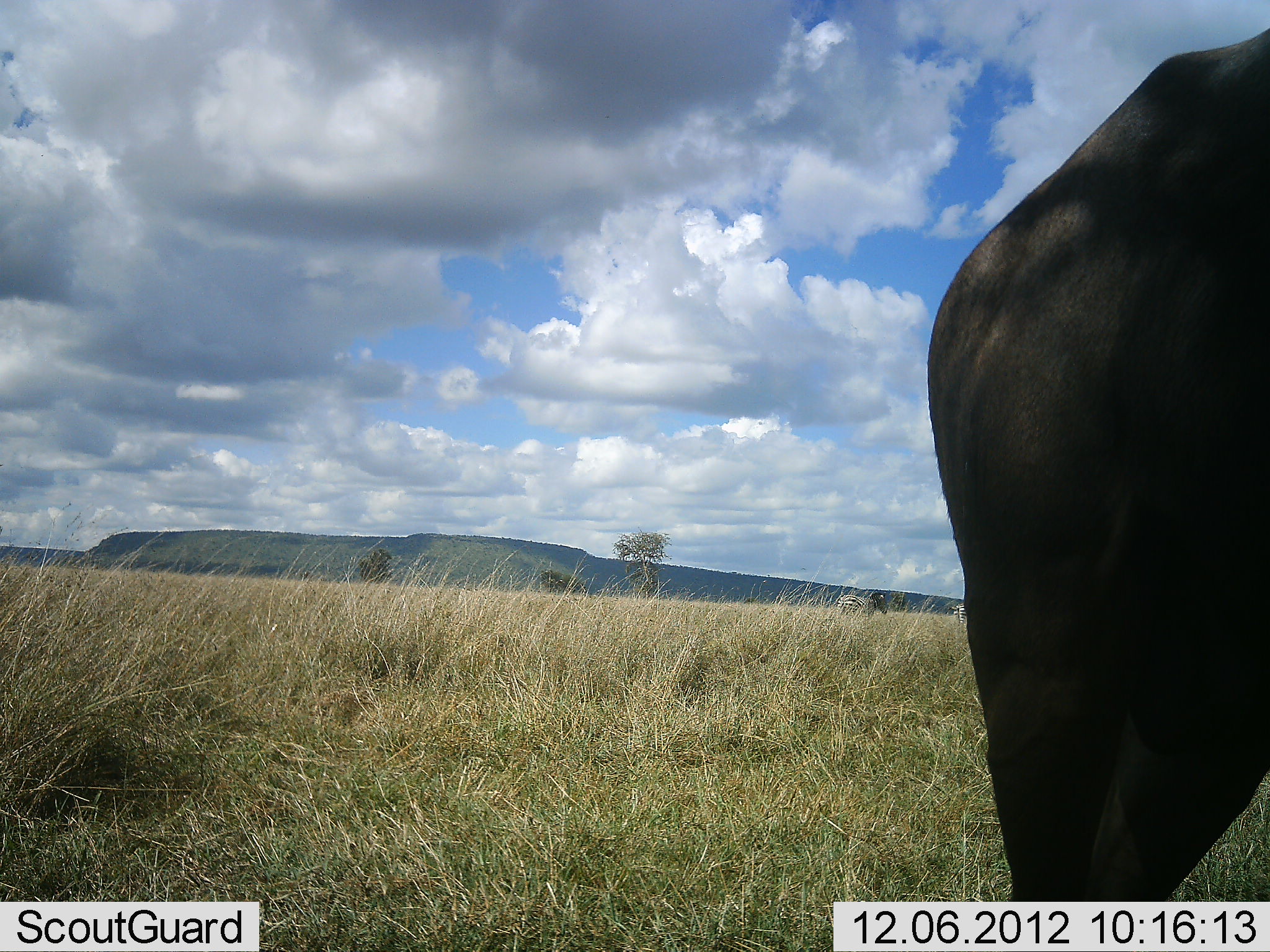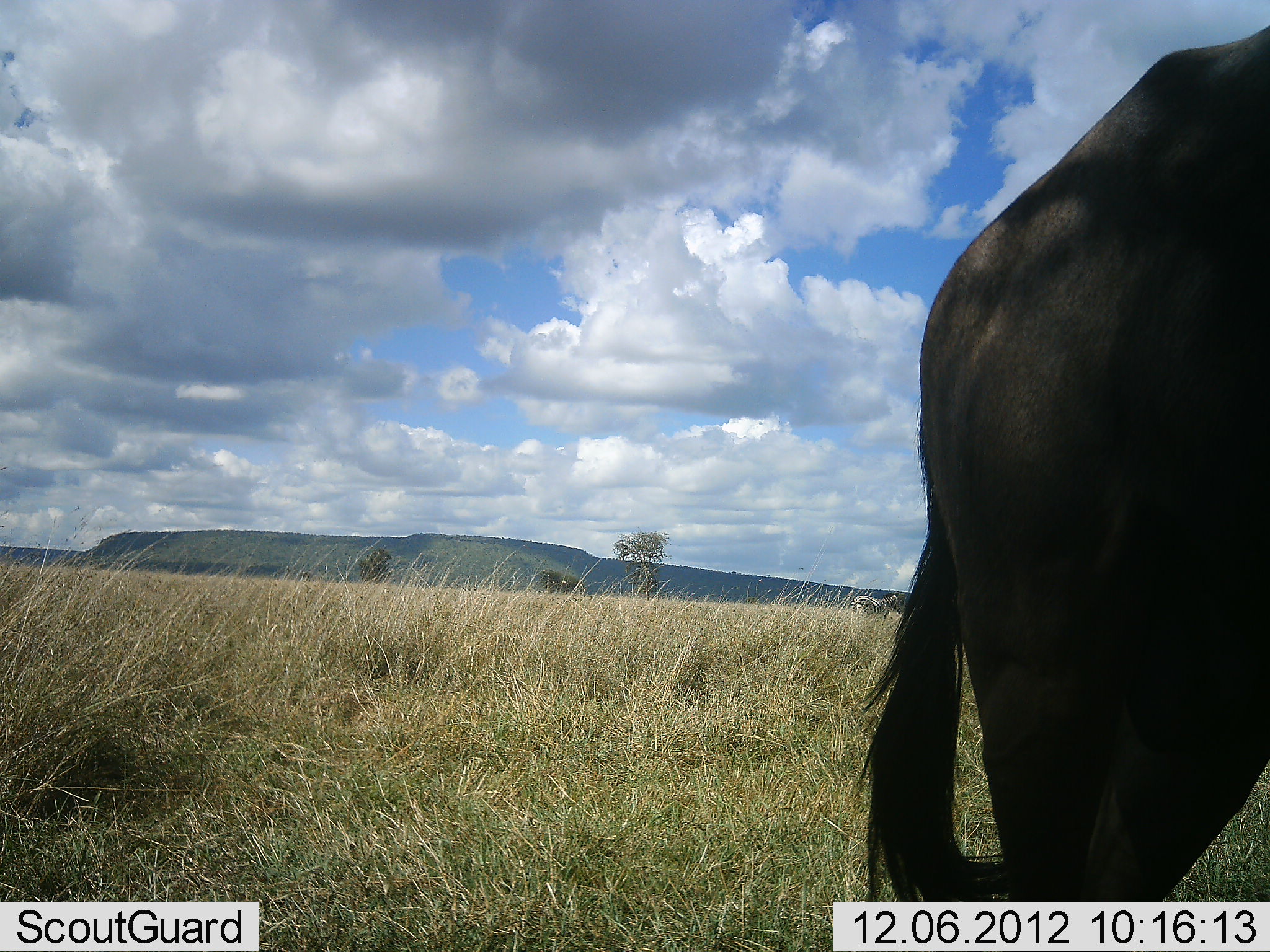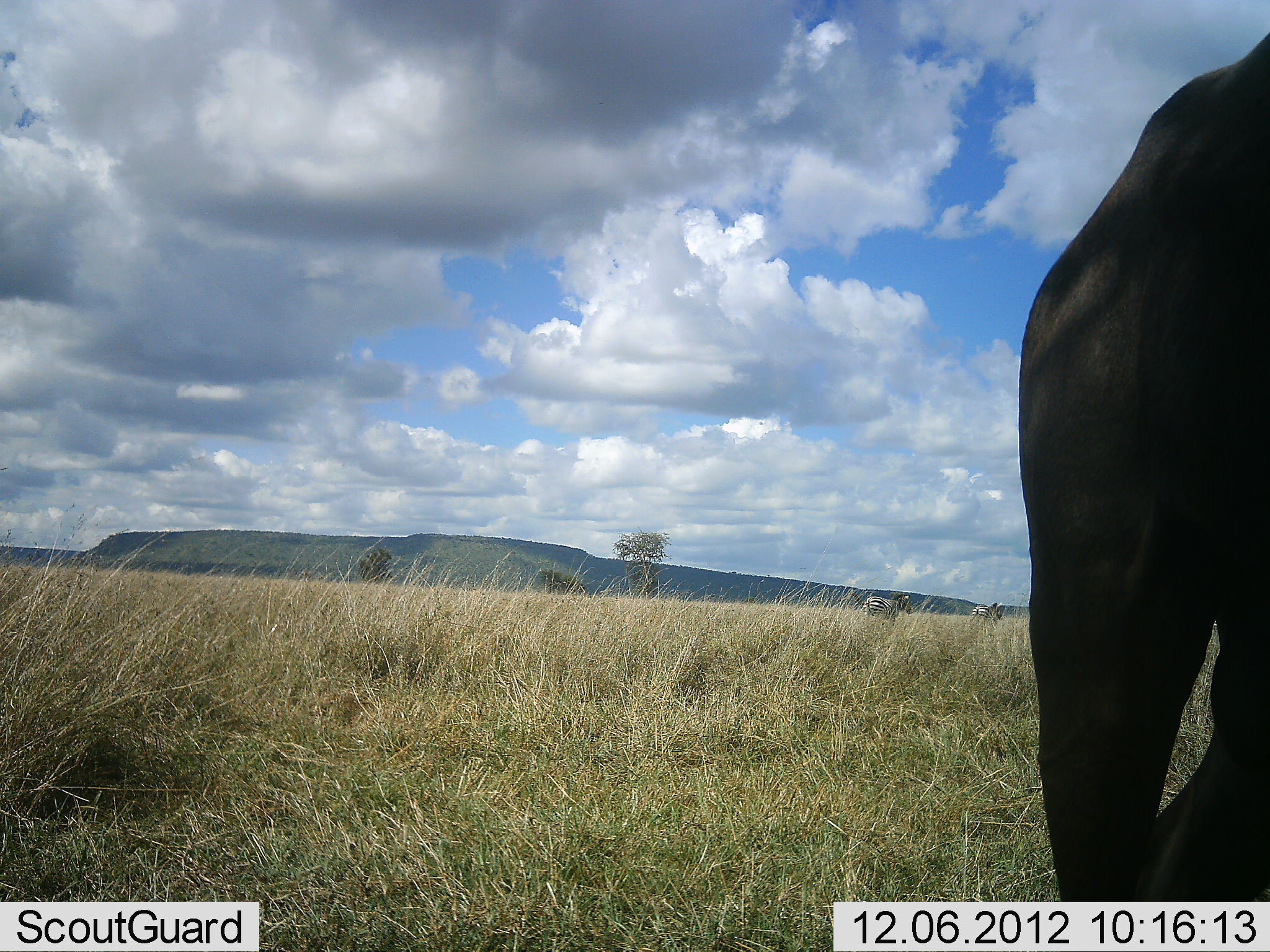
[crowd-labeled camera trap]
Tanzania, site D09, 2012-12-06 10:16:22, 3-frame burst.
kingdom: Animalia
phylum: Chordata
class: Mammalia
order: Artiodactyla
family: Bovidae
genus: Connochaetes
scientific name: Connochaetes taurinus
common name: blue wildebeest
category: wildebeest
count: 1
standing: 94%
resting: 0%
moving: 6%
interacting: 0%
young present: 0%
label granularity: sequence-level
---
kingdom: Animalia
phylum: Chordata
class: Mammalia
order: Perissodactyla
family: Equidae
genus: Equus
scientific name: Equus quagga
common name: plains zebra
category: zebra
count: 2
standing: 10%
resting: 0%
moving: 90%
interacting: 0%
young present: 0%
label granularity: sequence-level